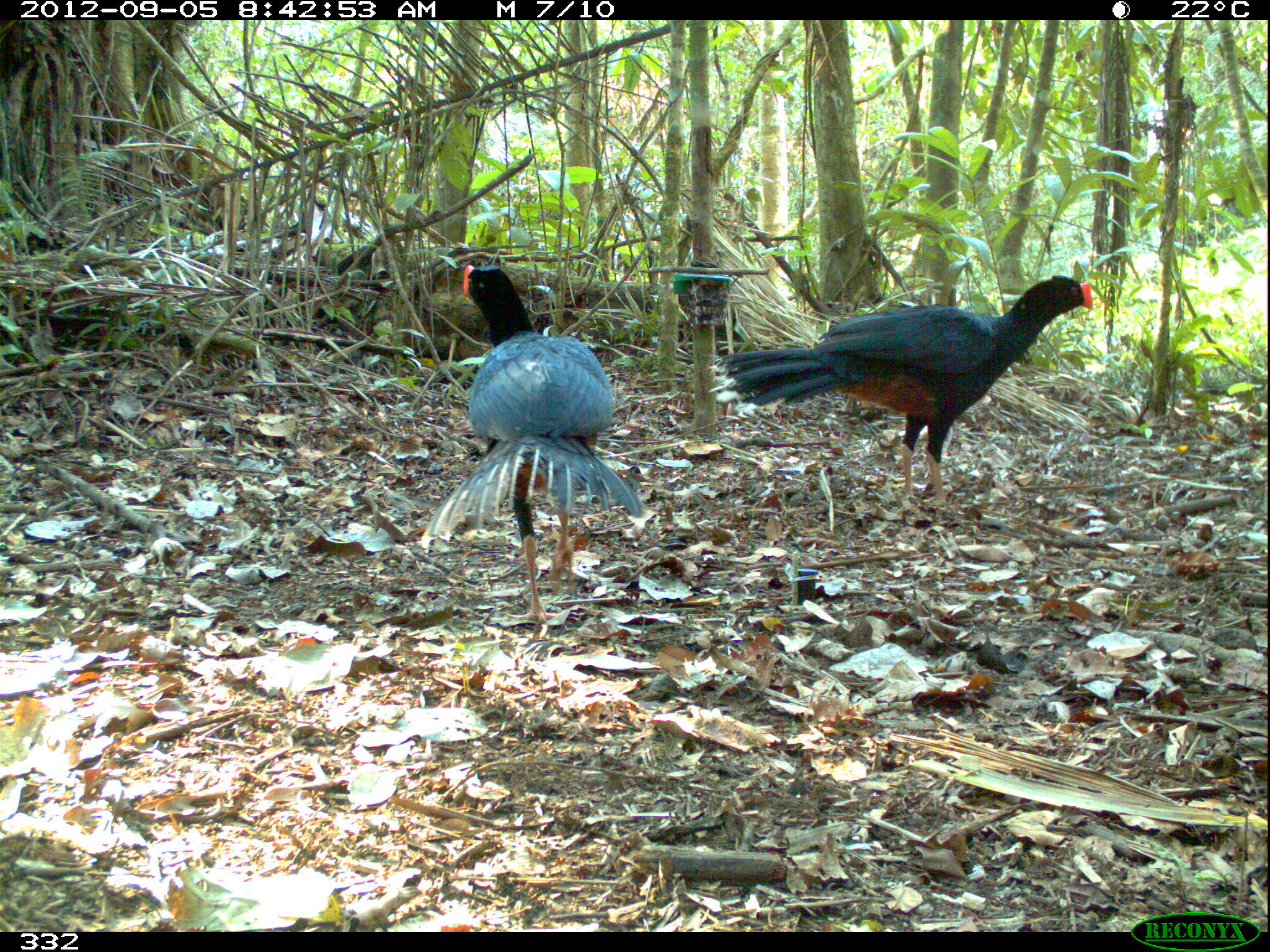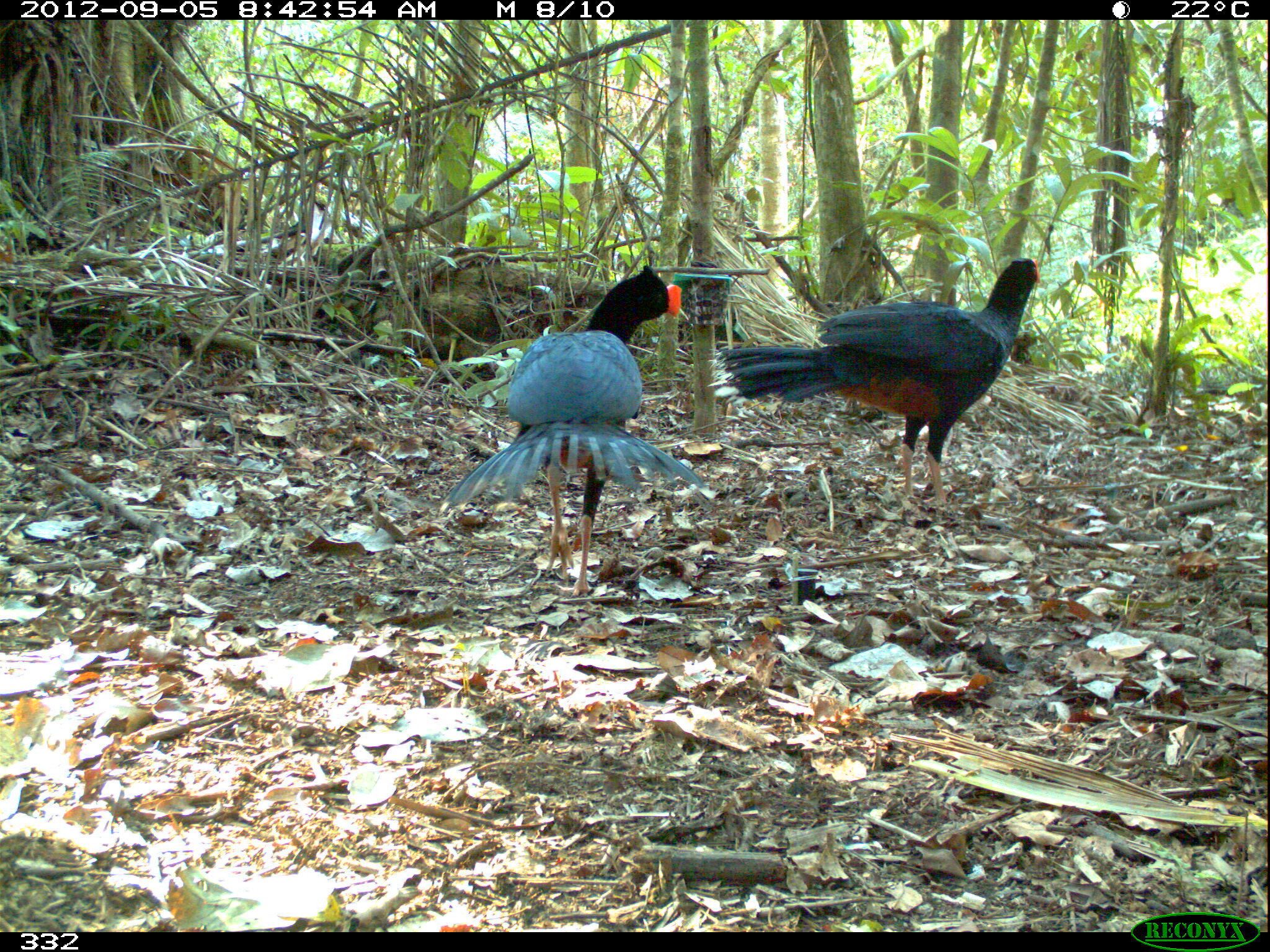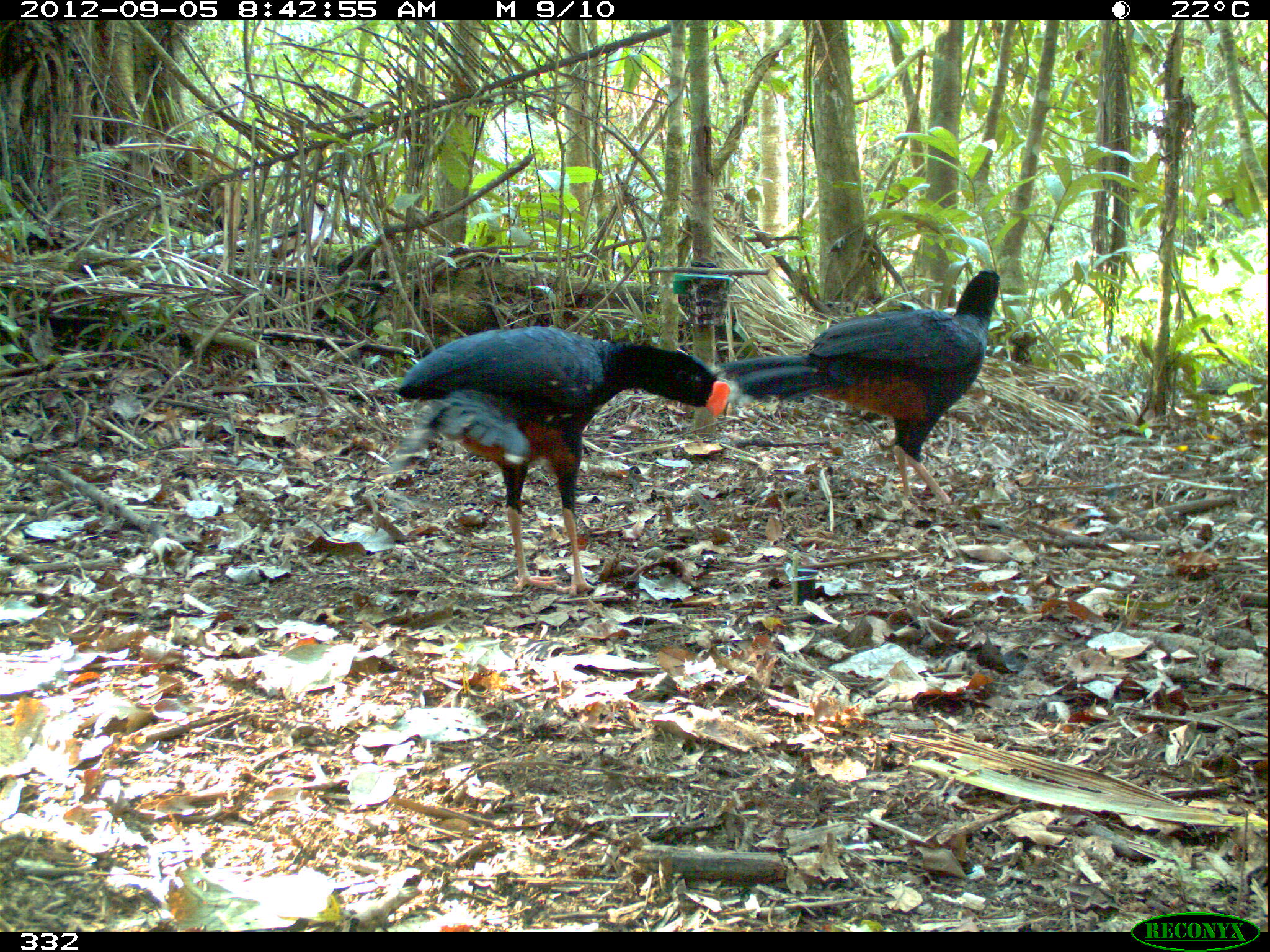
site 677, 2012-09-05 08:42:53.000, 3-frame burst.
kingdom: Animalia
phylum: Chordata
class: Aves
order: Galliformes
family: Cracidae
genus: Mitu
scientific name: Mitu tuberosum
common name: razor-billed curassow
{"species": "Mitu tuberosum (razor-billed curassow)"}